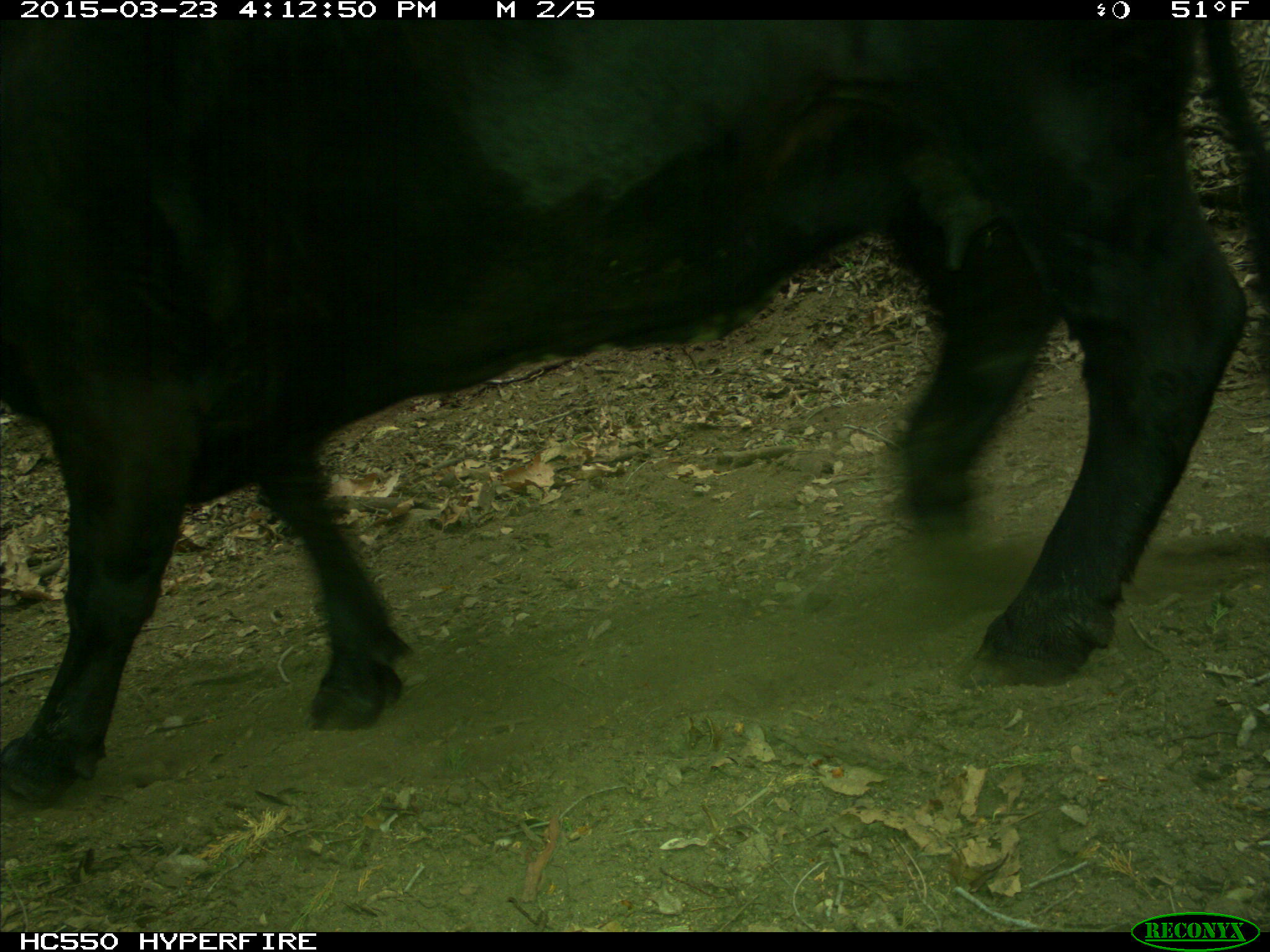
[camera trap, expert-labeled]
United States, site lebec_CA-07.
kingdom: Animalia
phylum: Chordata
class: Mammalia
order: Artiodactyla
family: Bovidae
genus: Bos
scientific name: Bos taurus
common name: domestic cow